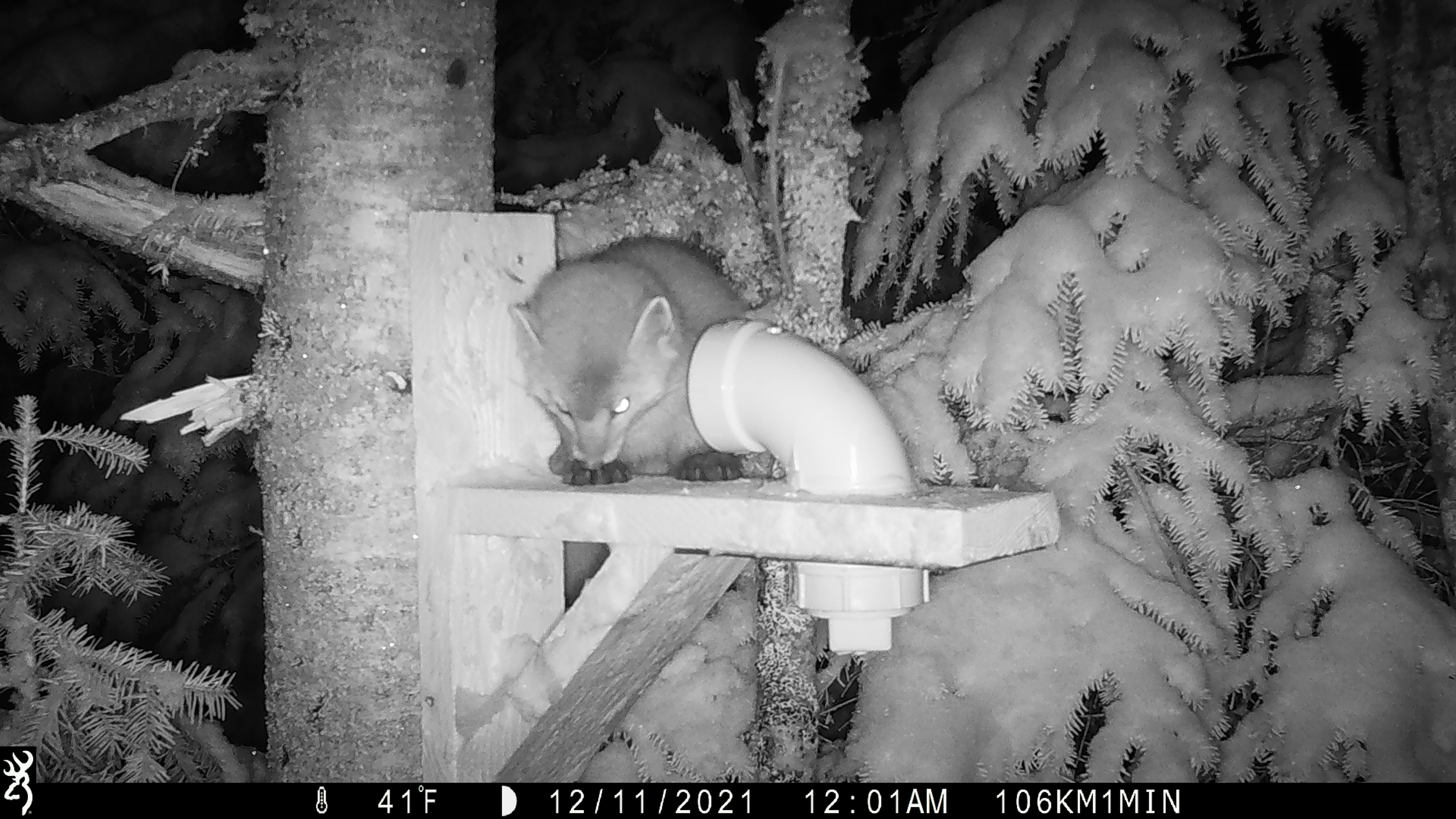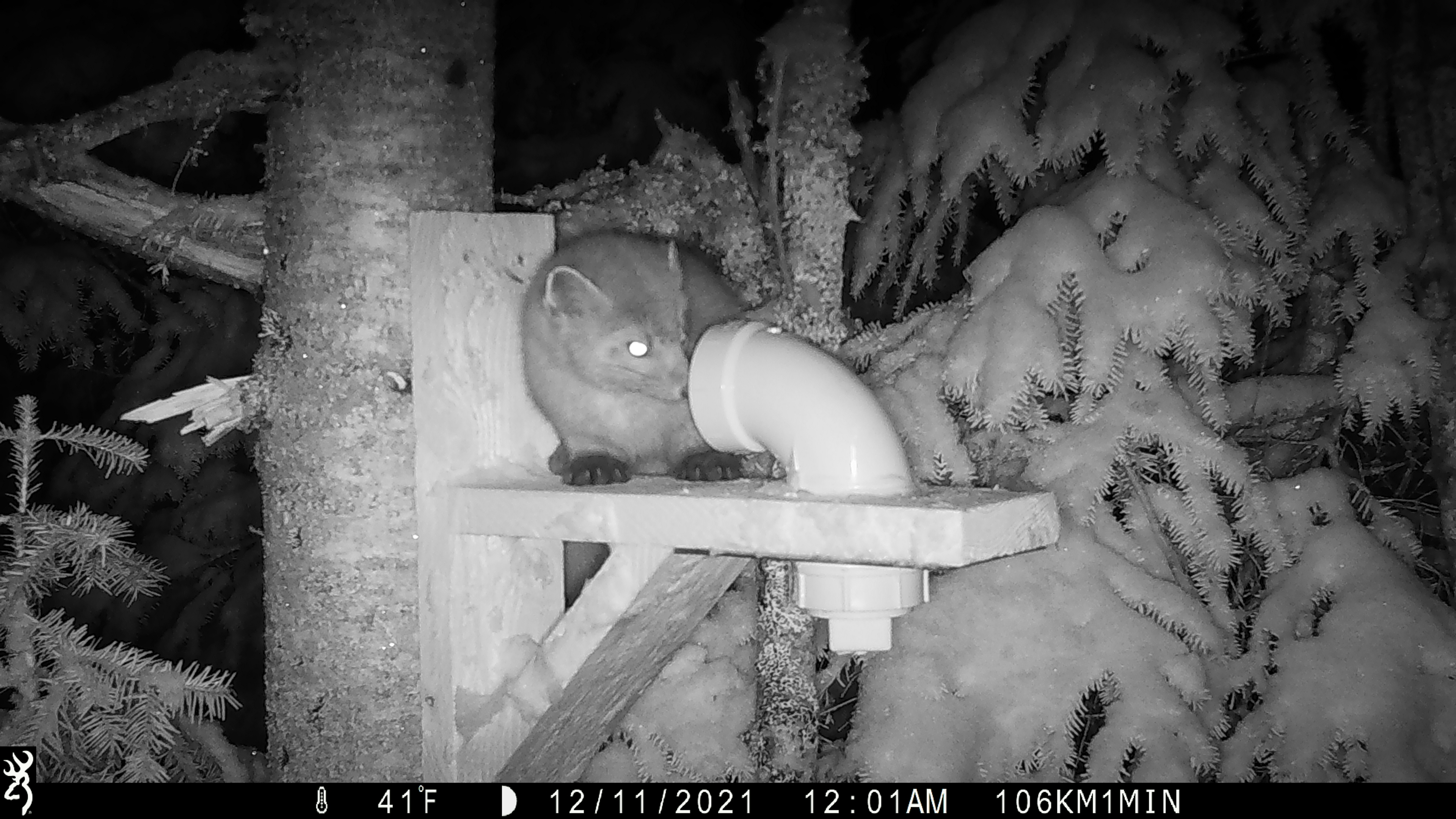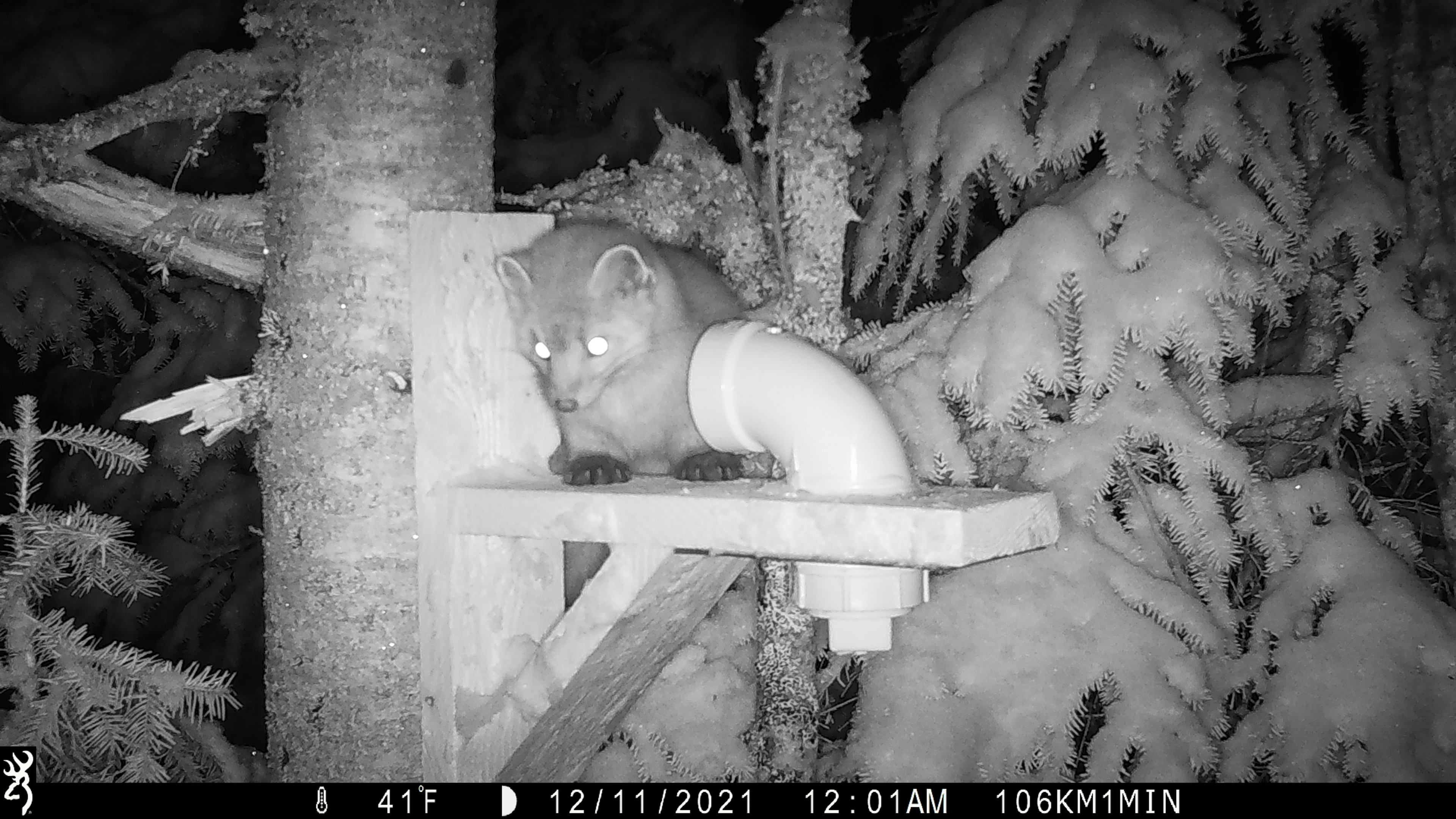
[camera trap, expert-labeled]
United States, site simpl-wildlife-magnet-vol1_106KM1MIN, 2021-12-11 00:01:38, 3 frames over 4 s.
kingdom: Animalia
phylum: Chordata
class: Mammalia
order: Carnivora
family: Mustelidae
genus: Martes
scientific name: Martes americana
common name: american marten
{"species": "american marten (Martes americana)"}